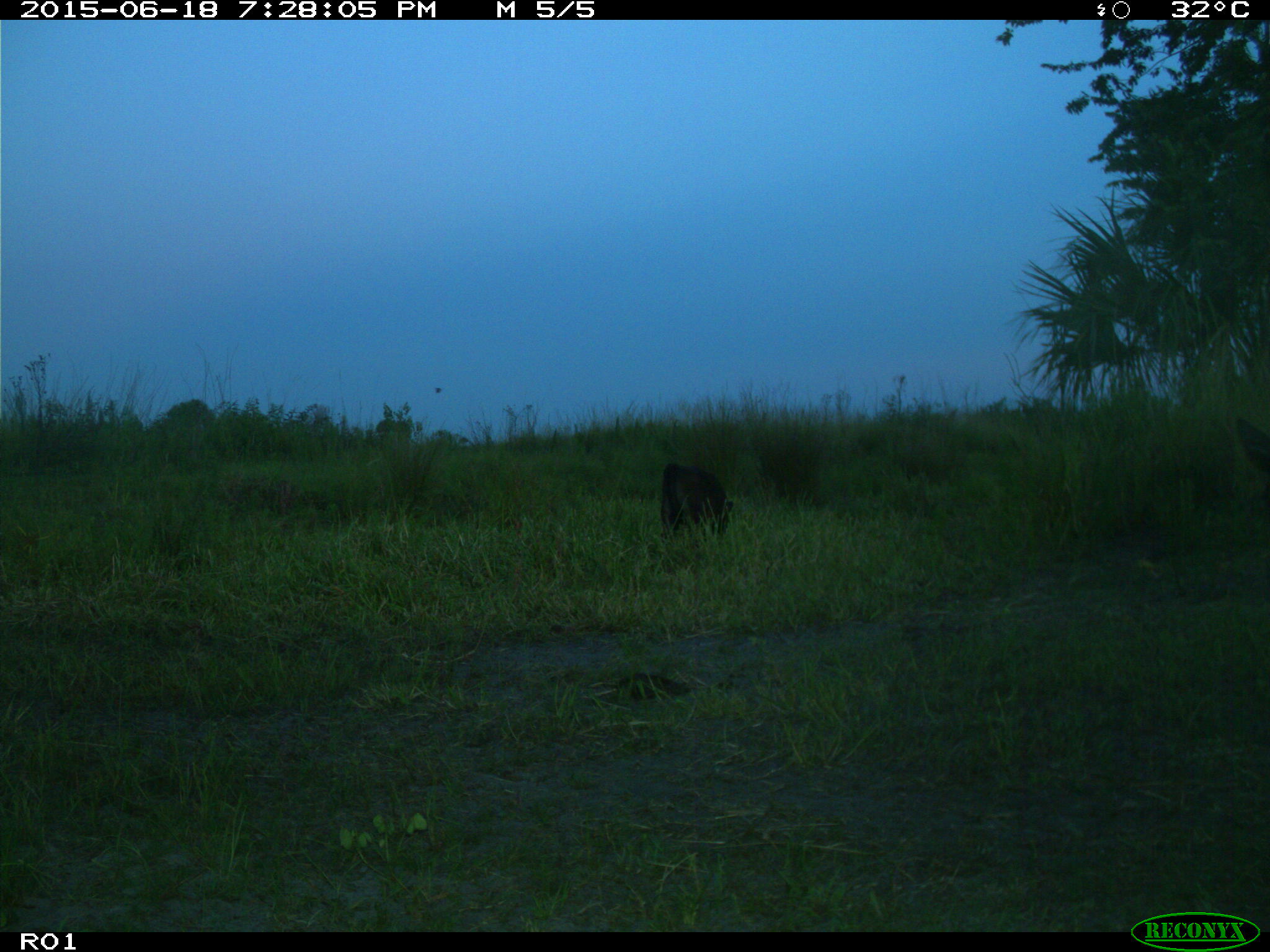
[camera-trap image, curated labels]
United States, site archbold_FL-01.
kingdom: Animalia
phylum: Chordata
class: Mammalia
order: Artiodactyla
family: Bovidae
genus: Bos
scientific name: Bos taurus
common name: domestic cow